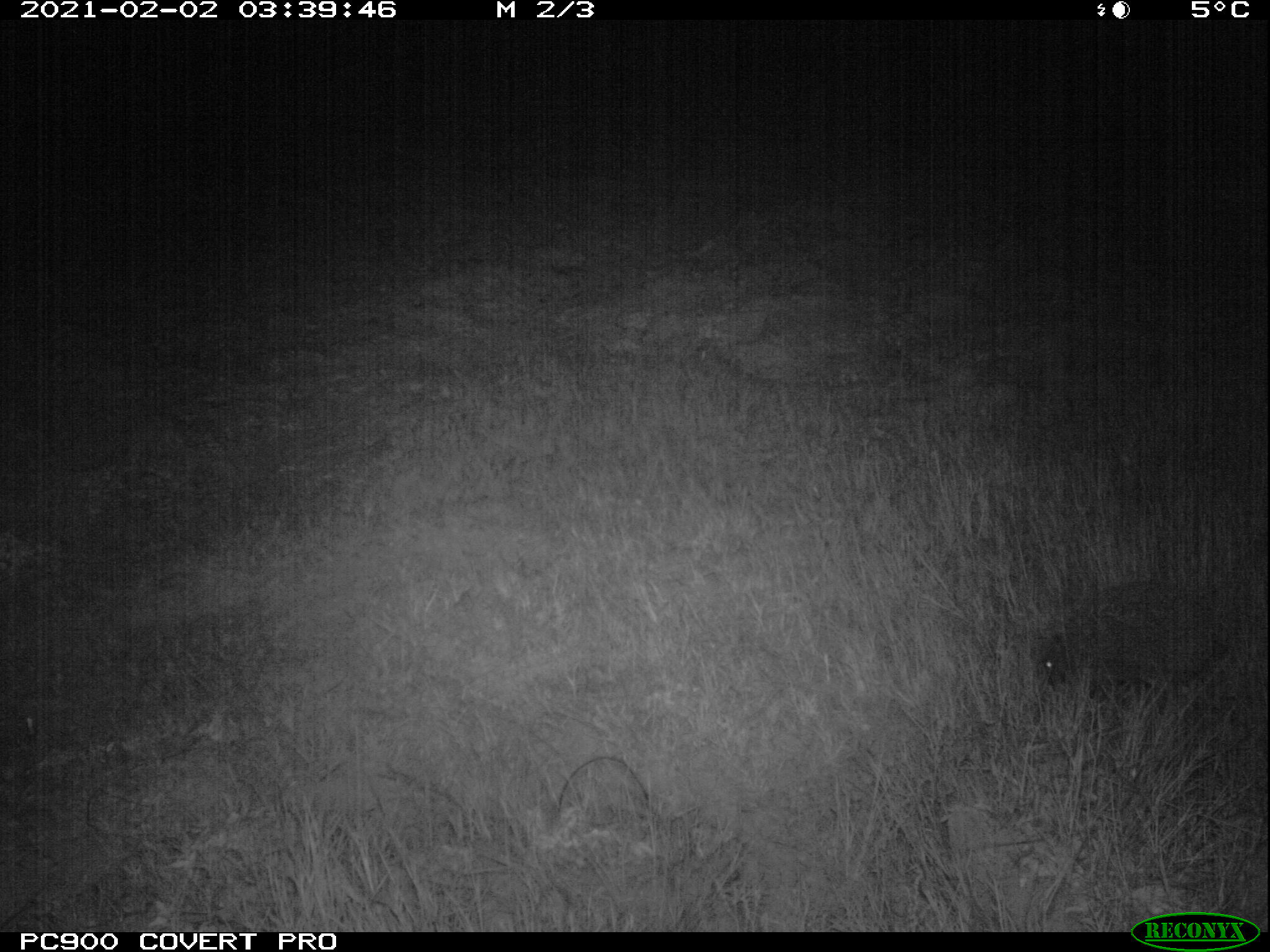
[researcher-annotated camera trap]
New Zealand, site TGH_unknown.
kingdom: Animalia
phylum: Chordata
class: Mammalia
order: Eulipotyphla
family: Erinaceidae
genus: Erinaceus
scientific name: Erinaceus europaeus europaeus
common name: european hedgehog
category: hedgehog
Hedgehog (european hedgehog) (Erinaceus europaeus europaeus).